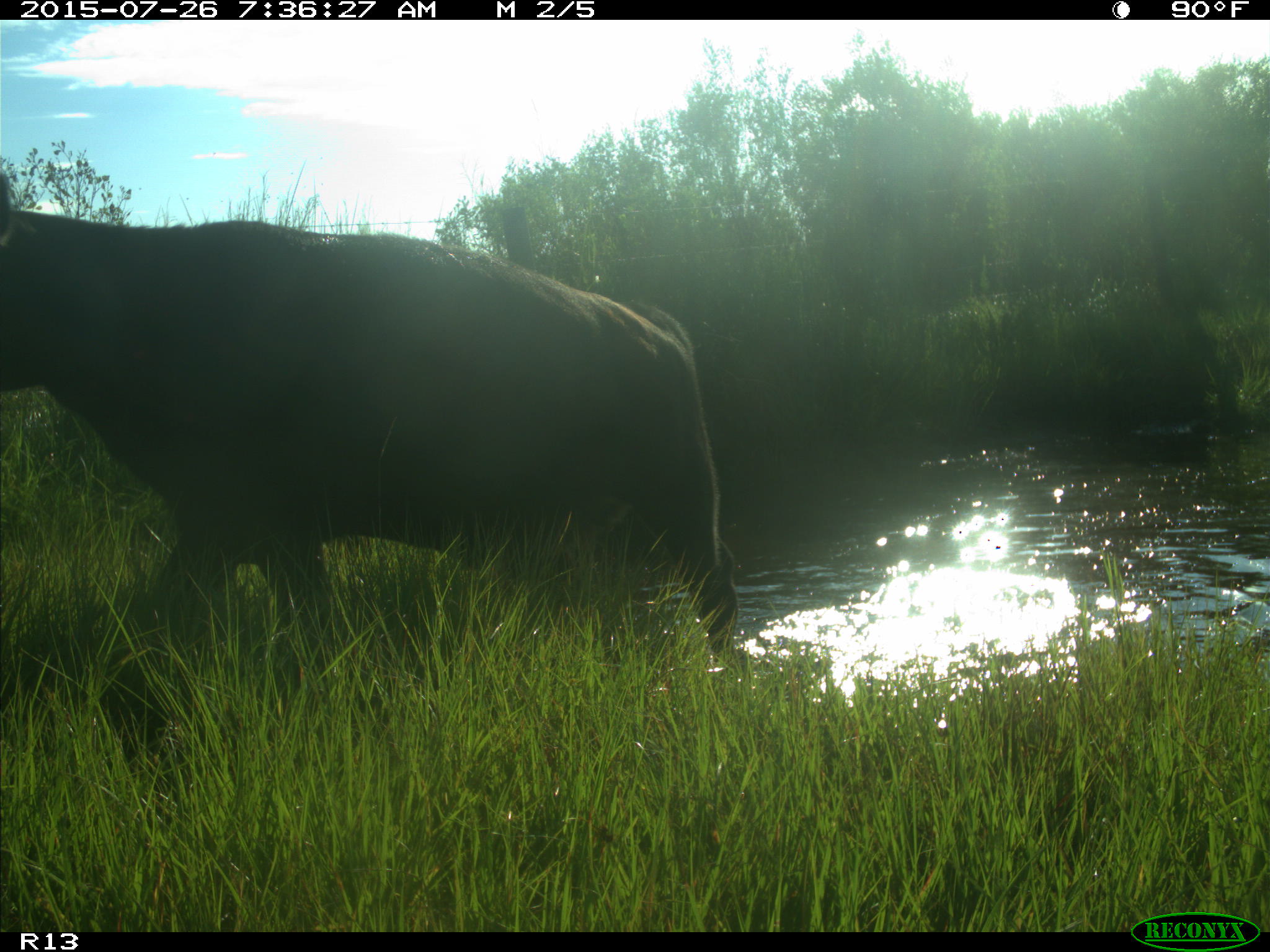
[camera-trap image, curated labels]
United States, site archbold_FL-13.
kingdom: Animalia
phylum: Chordata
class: Mammalia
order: Artiodactyla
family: Bovidae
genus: Bos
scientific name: Bos taurus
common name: domestic cow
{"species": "Bos taurus (domestic cow)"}